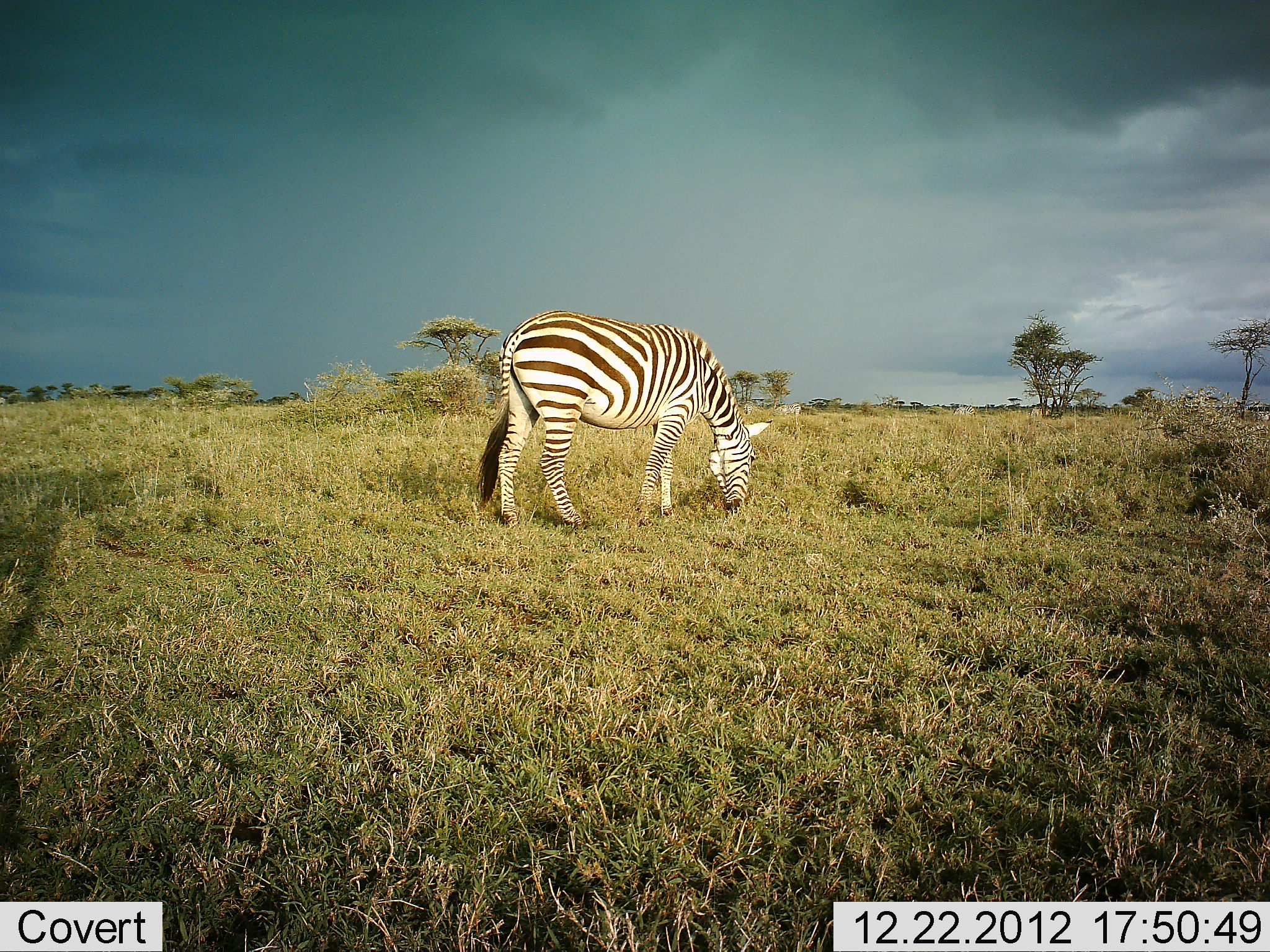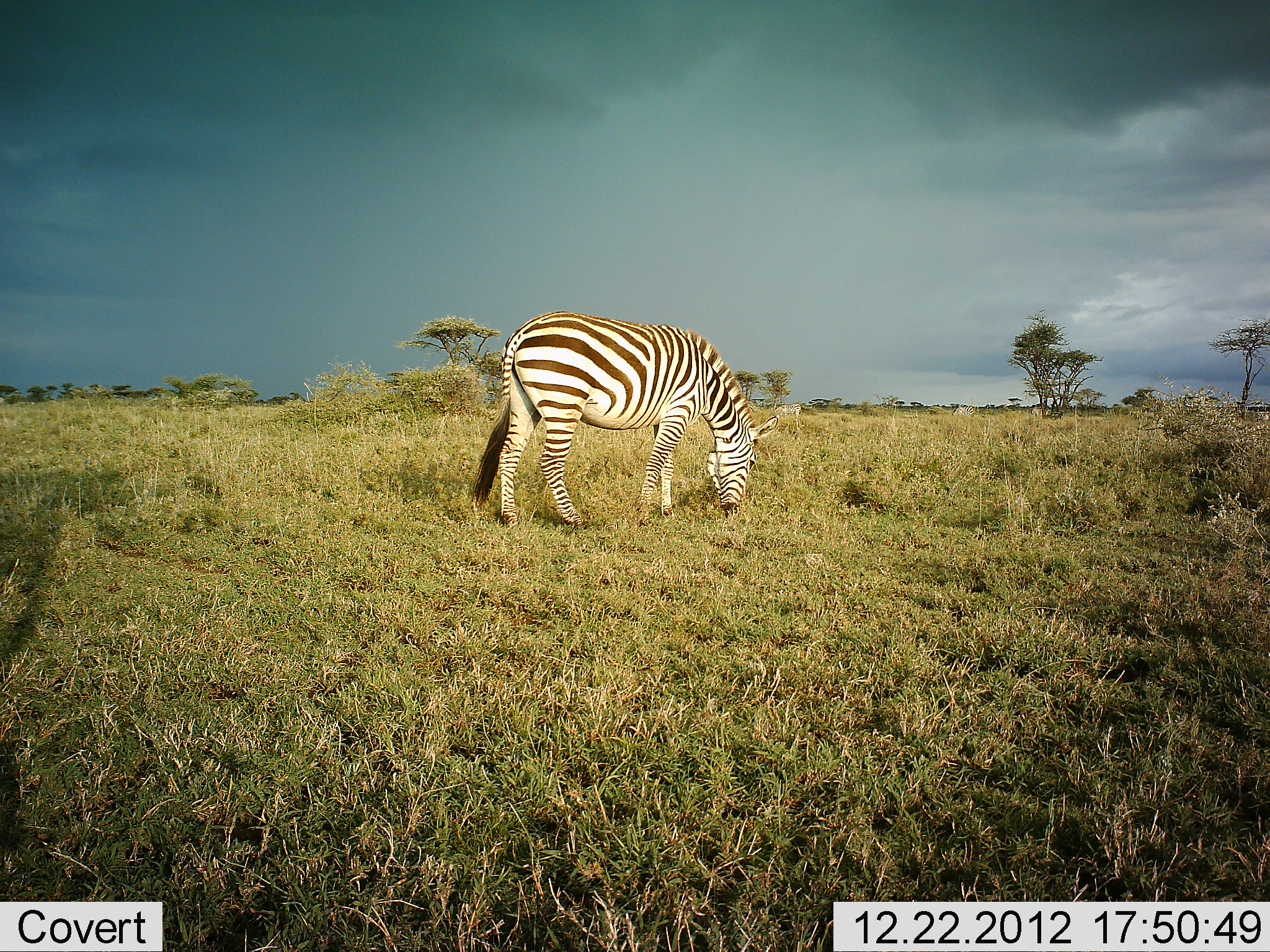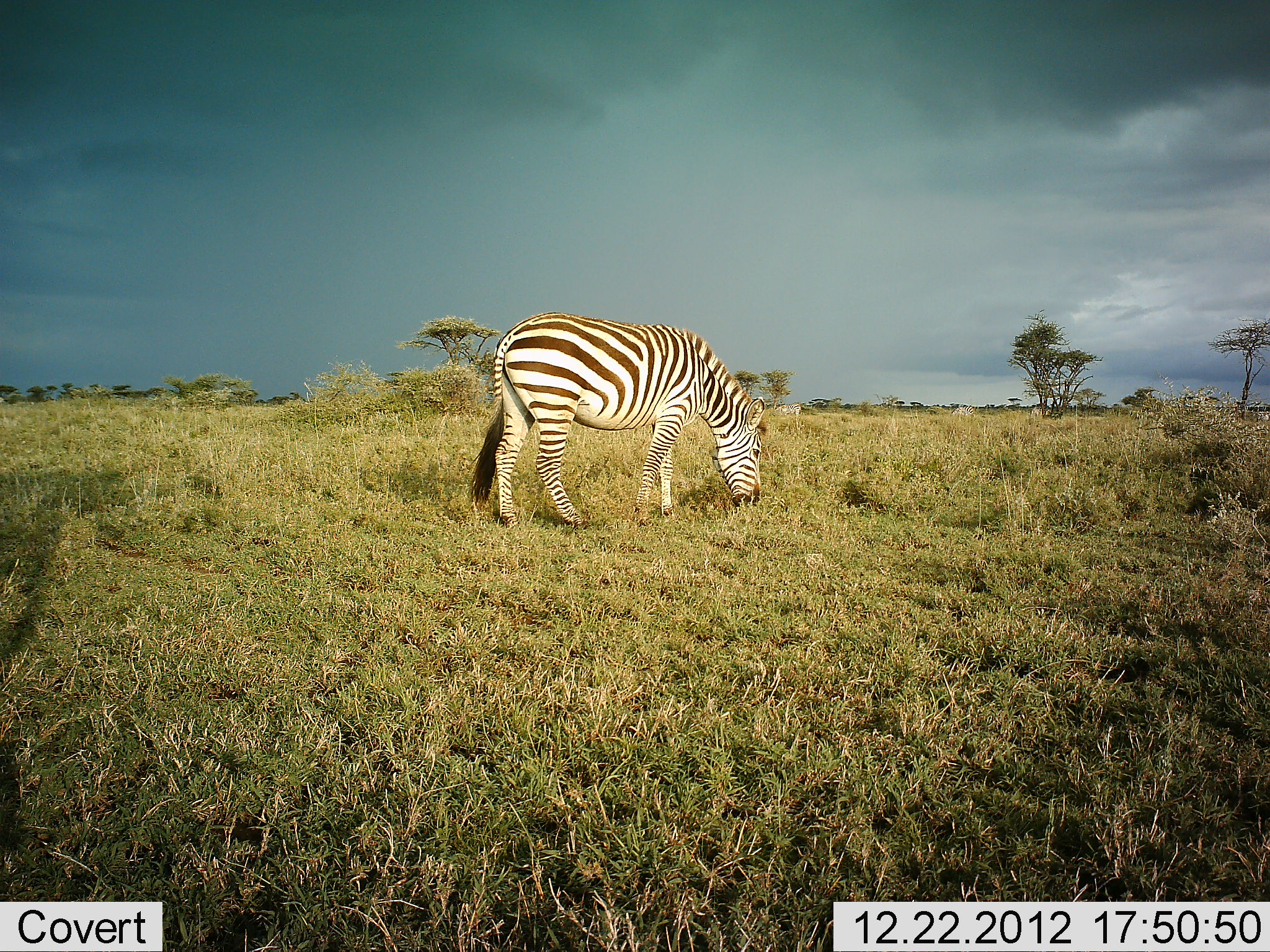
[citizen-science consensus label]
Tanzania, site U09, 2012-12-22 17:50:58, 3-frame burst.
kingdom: Animalia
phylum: Chordata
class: Mammalia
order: Perissodactyla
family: Equidae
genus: Equus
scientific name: Equus quagga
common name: plains zebra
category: zebra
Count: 1.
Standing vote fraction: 20%.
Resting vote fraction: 0%.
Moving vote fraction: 0%.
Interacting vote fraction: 0%.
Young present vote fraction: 0%.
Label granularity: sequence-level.